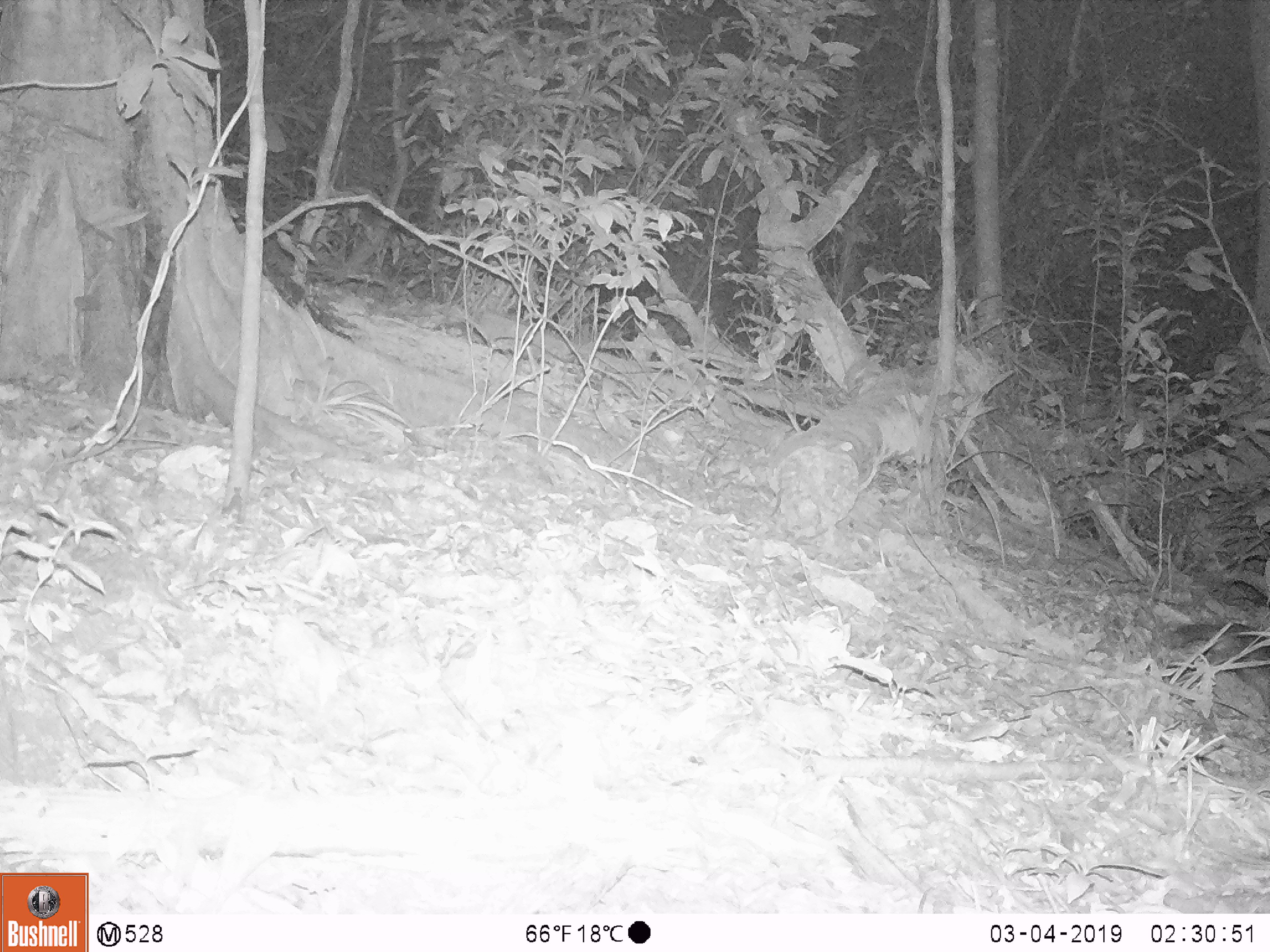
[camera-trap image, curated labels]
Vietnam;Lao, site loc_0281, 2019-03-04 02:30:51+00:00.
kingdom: Animalia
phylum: Chordata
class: Mammalia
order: Carnivora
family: Mustelidae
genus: Melogale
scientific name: Melogale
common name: ferret badger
Ferret badger (Melogale). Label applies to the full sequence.